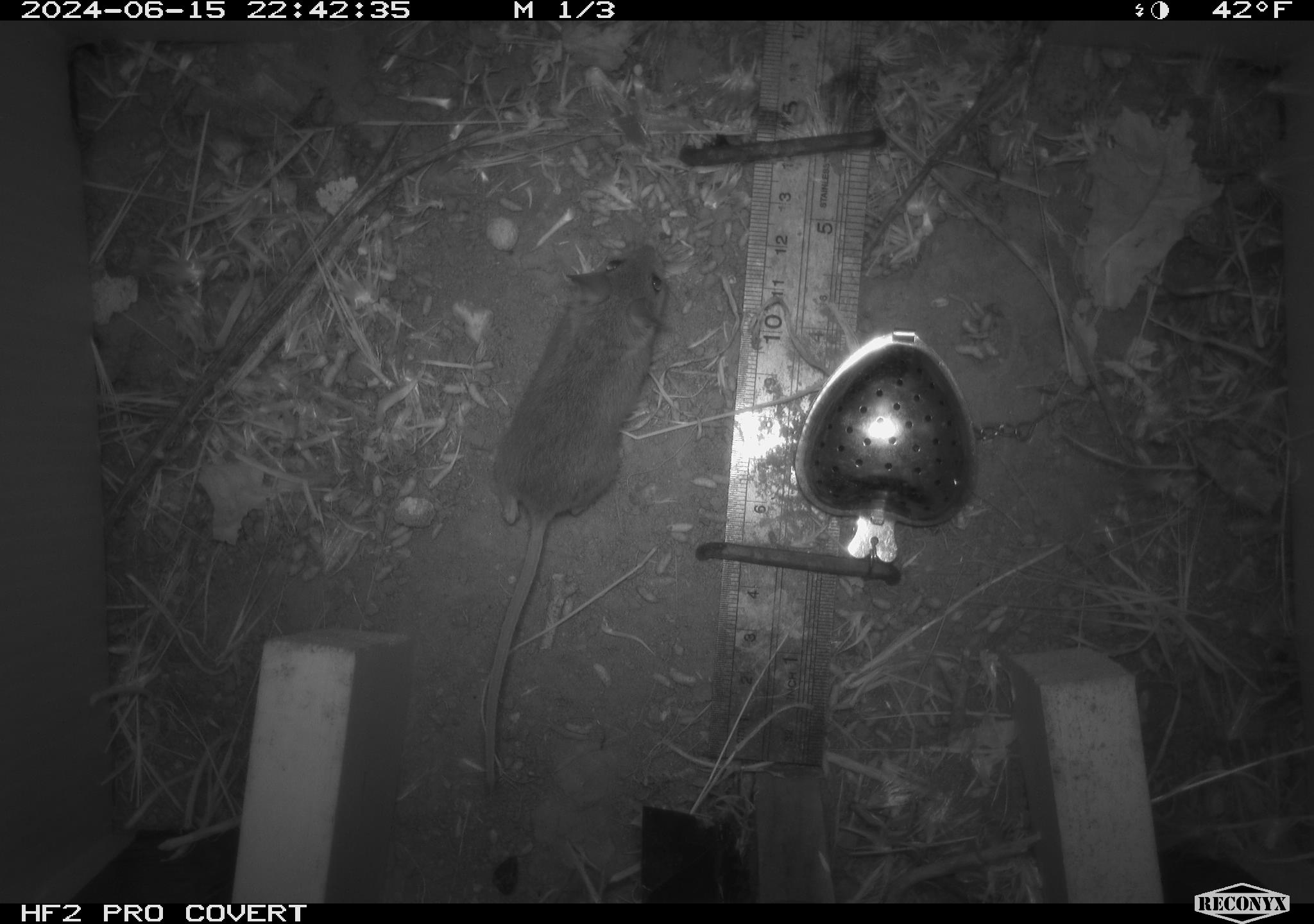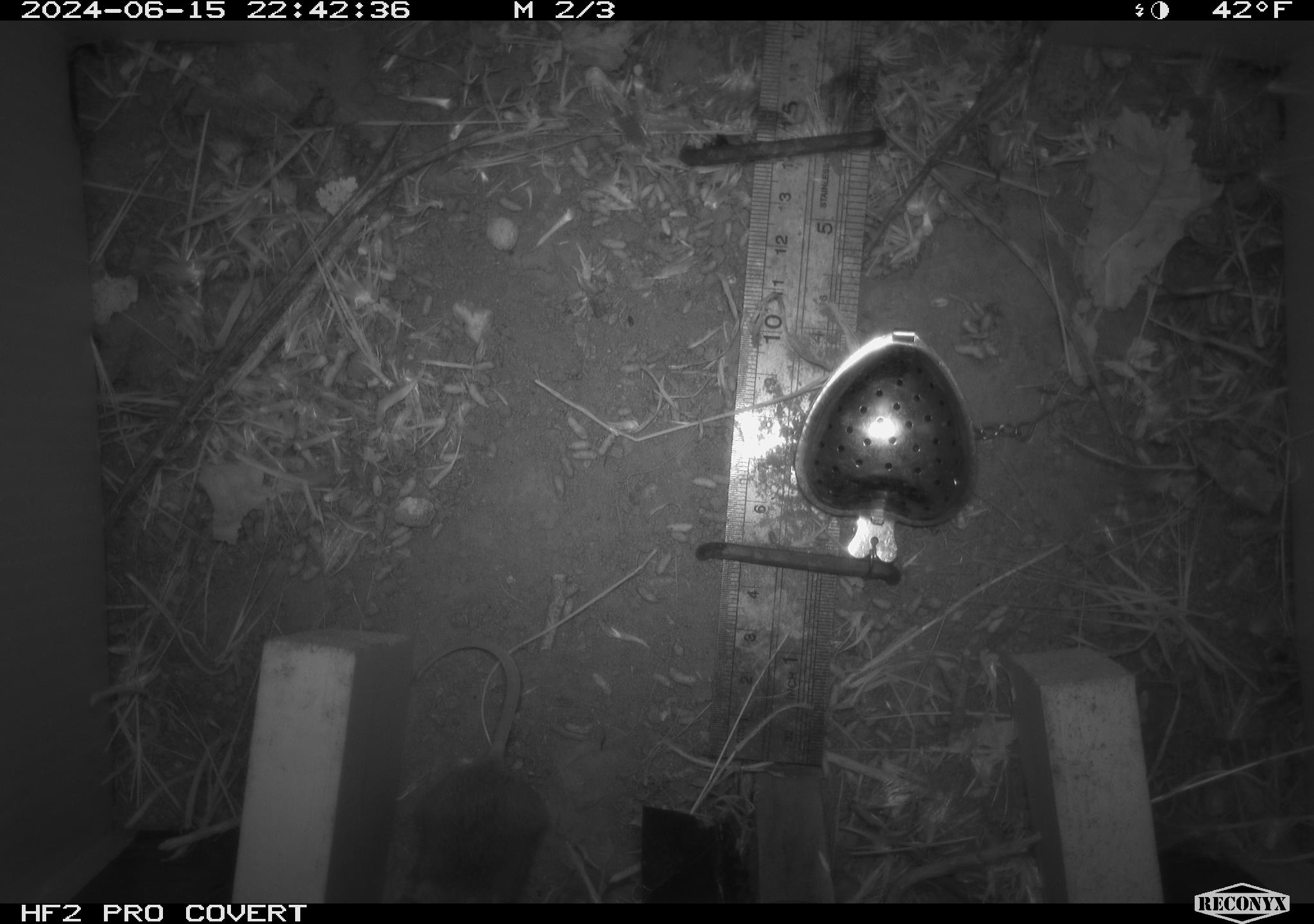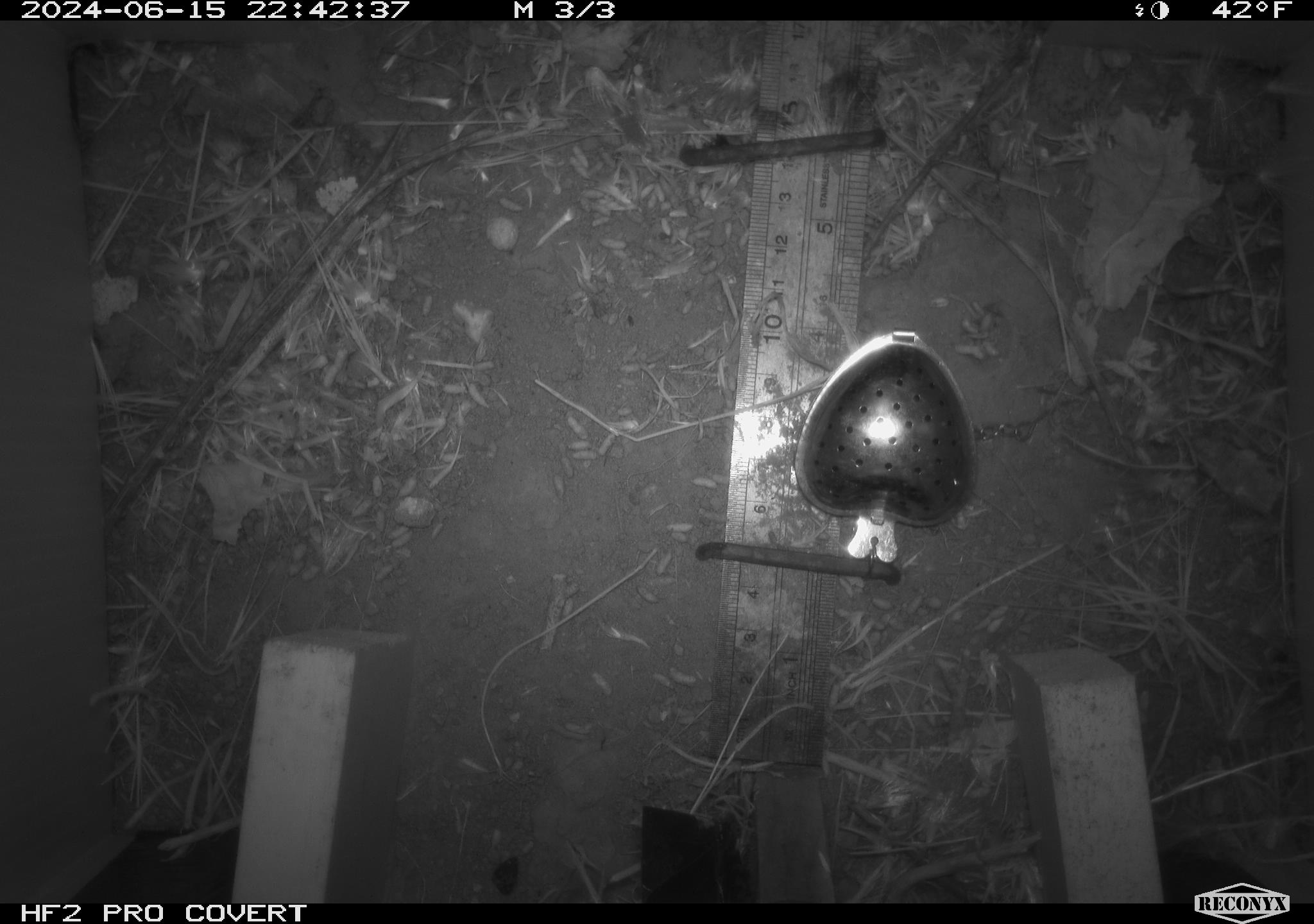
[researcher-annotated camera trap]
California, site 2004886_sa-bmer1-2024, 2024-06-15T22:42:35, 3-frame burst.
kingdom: Animalia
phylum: Chordata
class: Mammalia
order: Rodentia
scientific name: Rodentia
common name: mouse species